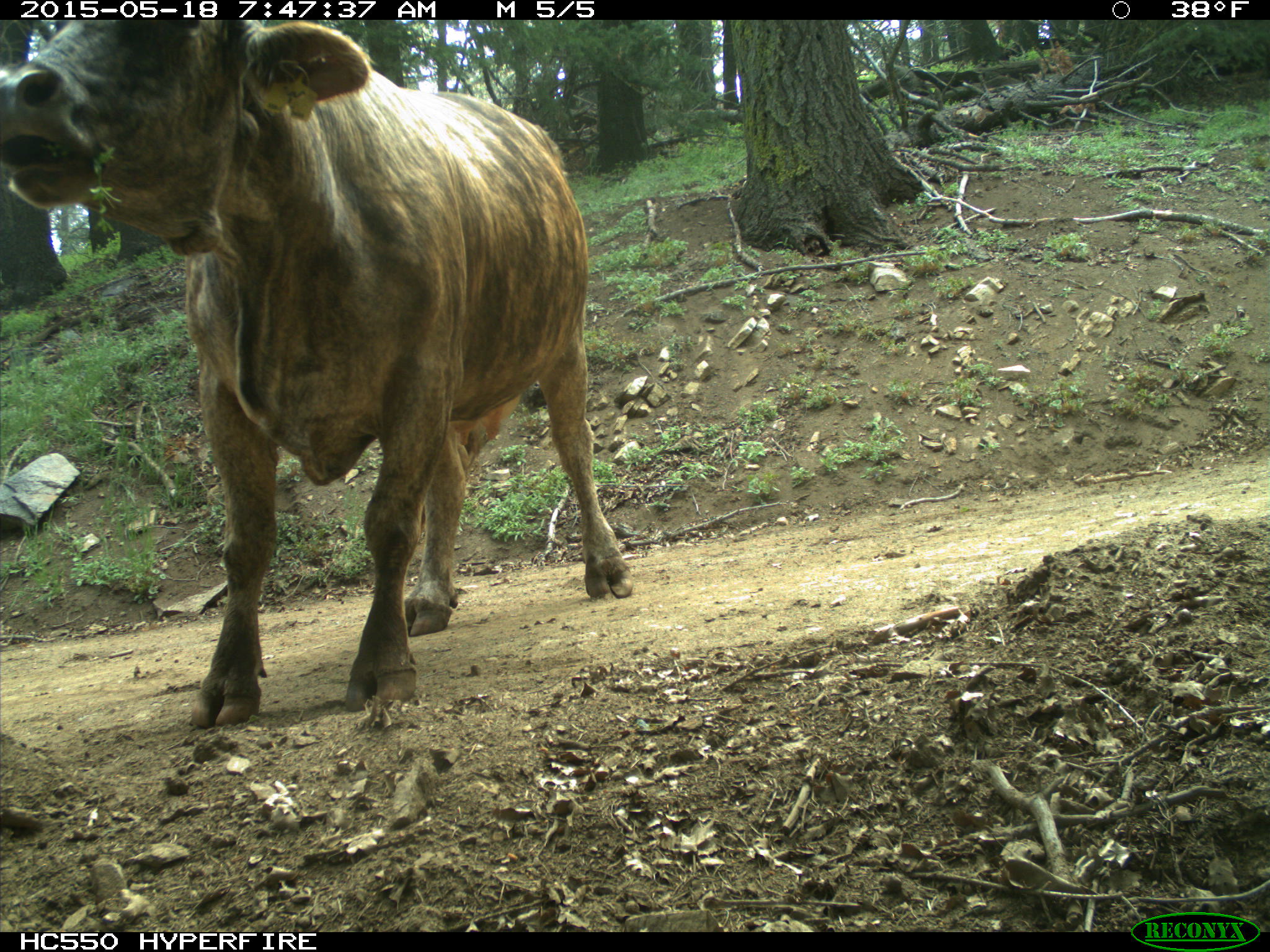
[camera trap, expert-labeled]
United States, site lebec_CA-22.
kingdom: Animalia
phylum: Chordata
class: Mammalia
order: Artiodactyla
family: Bovidae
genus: Bos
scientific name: Bos taurus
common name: domestic cow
Bos taurus (domestic cow).